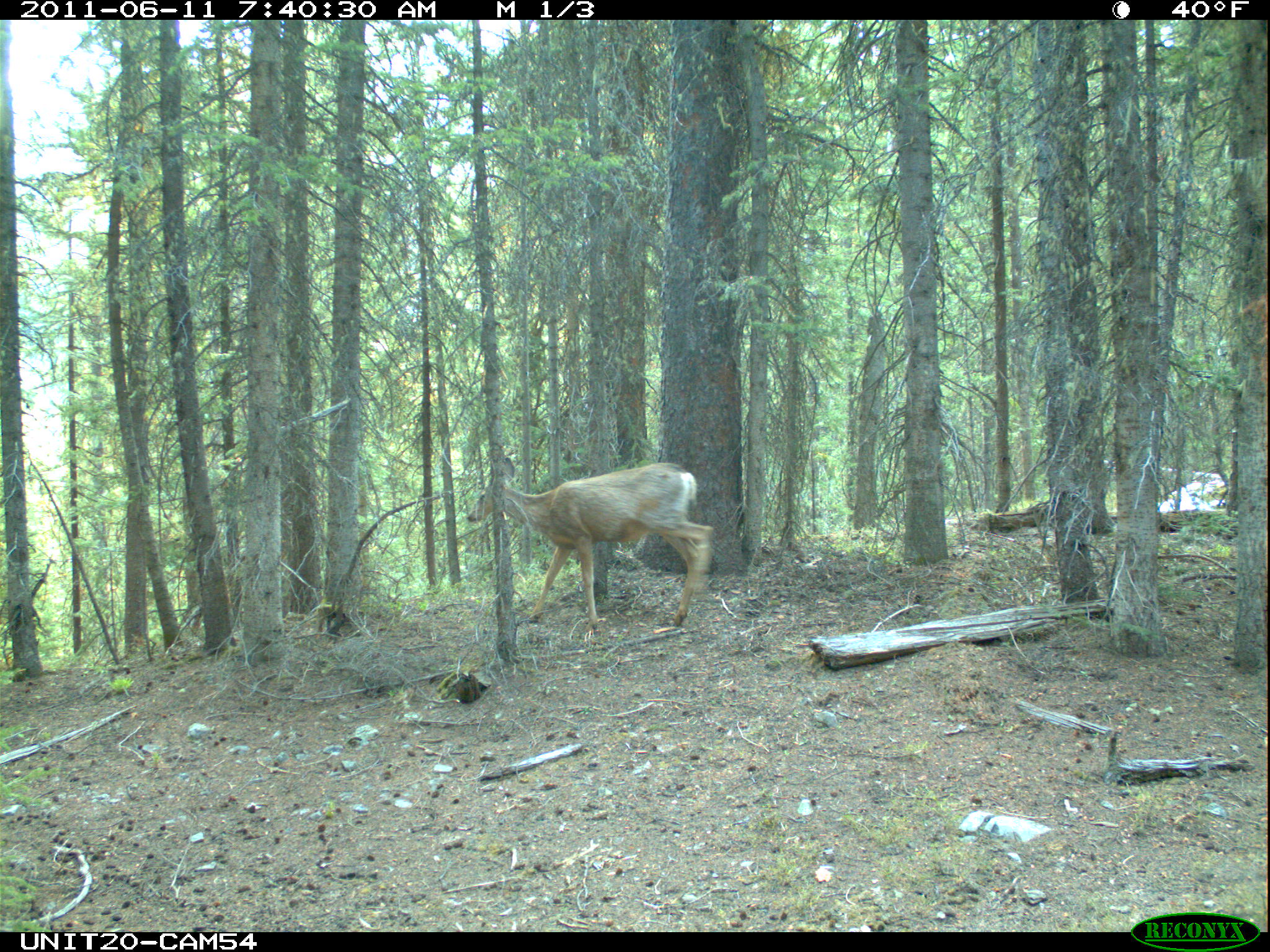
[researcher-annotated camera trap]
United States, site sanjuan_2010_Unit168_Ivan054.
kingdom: Animalia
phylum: Chordata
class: Mammalia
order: Artiodactyla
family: Cervidae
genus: Odocoileus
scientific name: Odocoileus hemionus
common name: mule deer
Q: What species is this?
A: Odocoileus hemionus (mule deer).